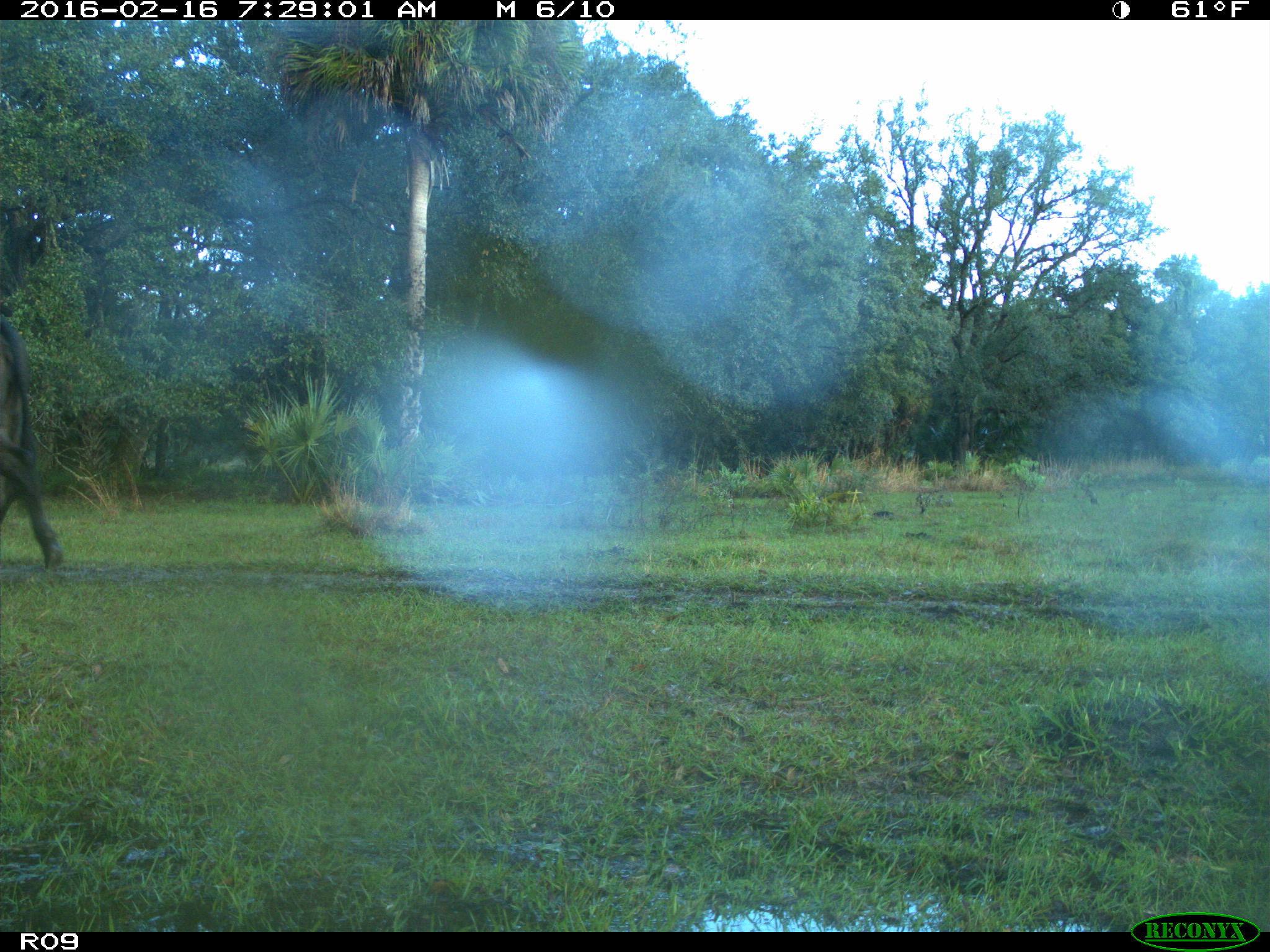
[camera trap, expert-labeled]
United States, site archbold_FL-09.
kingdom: Animalia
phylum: Chordata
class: Mammalia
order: Artiodactyla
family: Bovidae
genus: Bos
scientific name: Bos taurus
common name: domestic cow